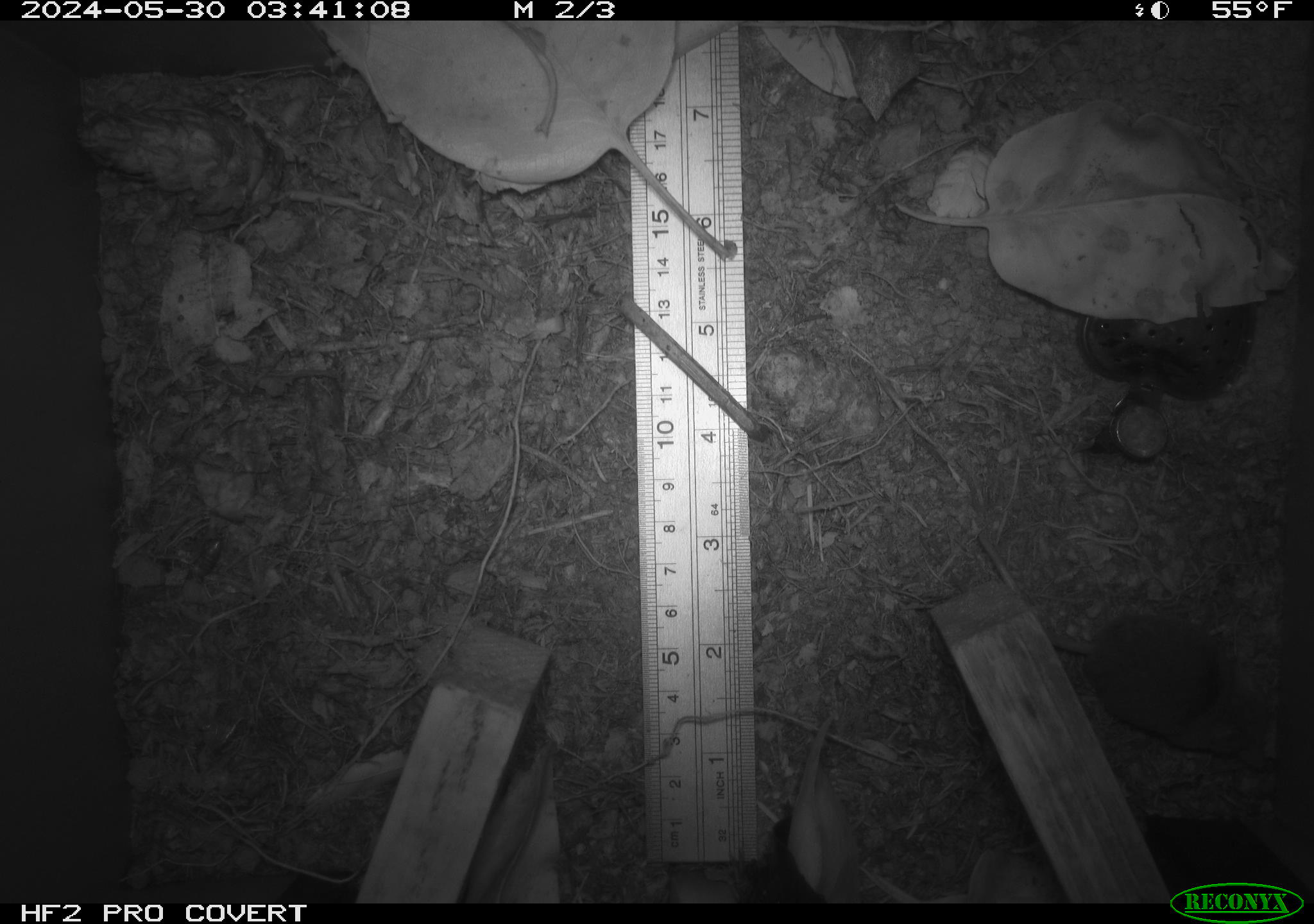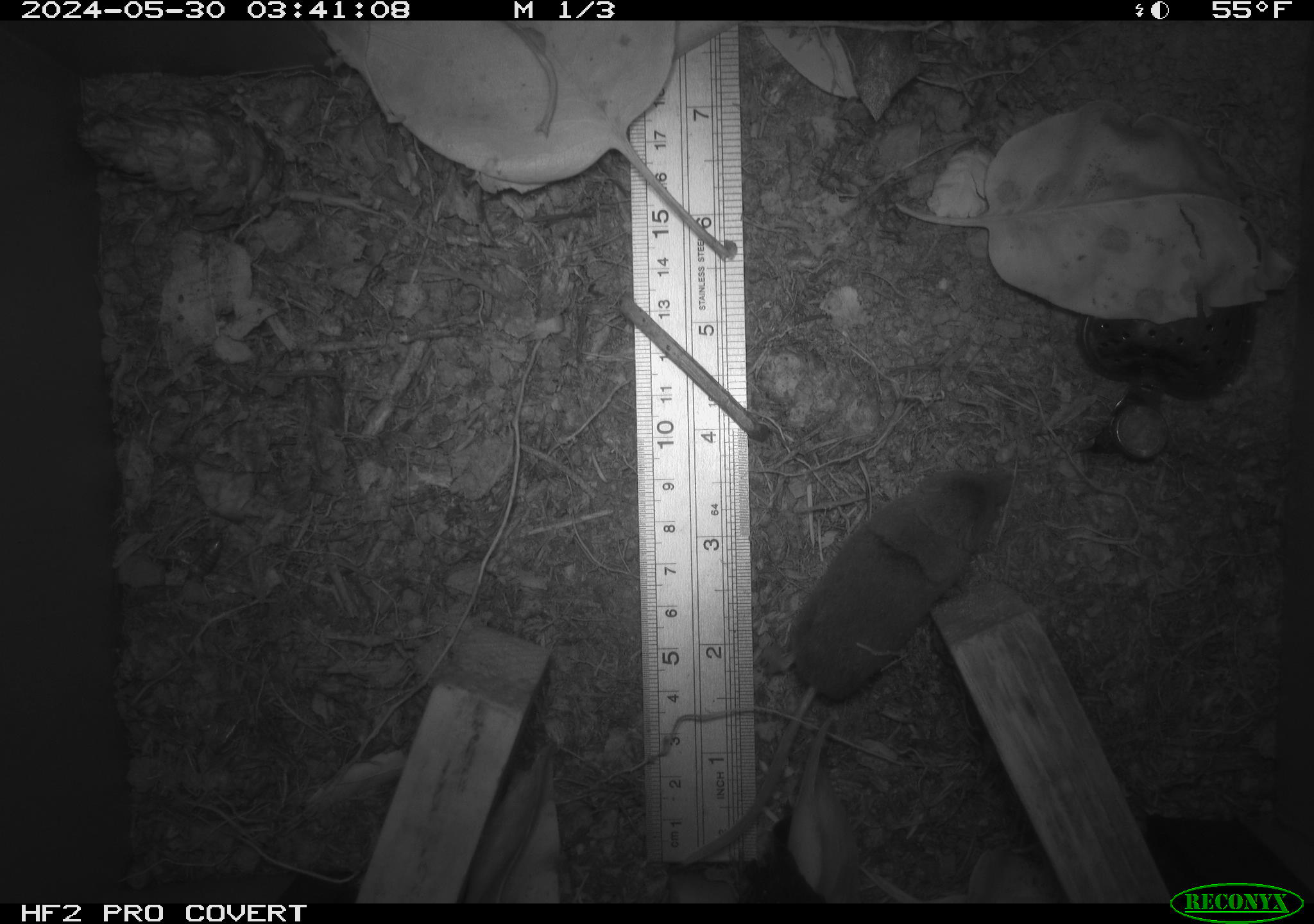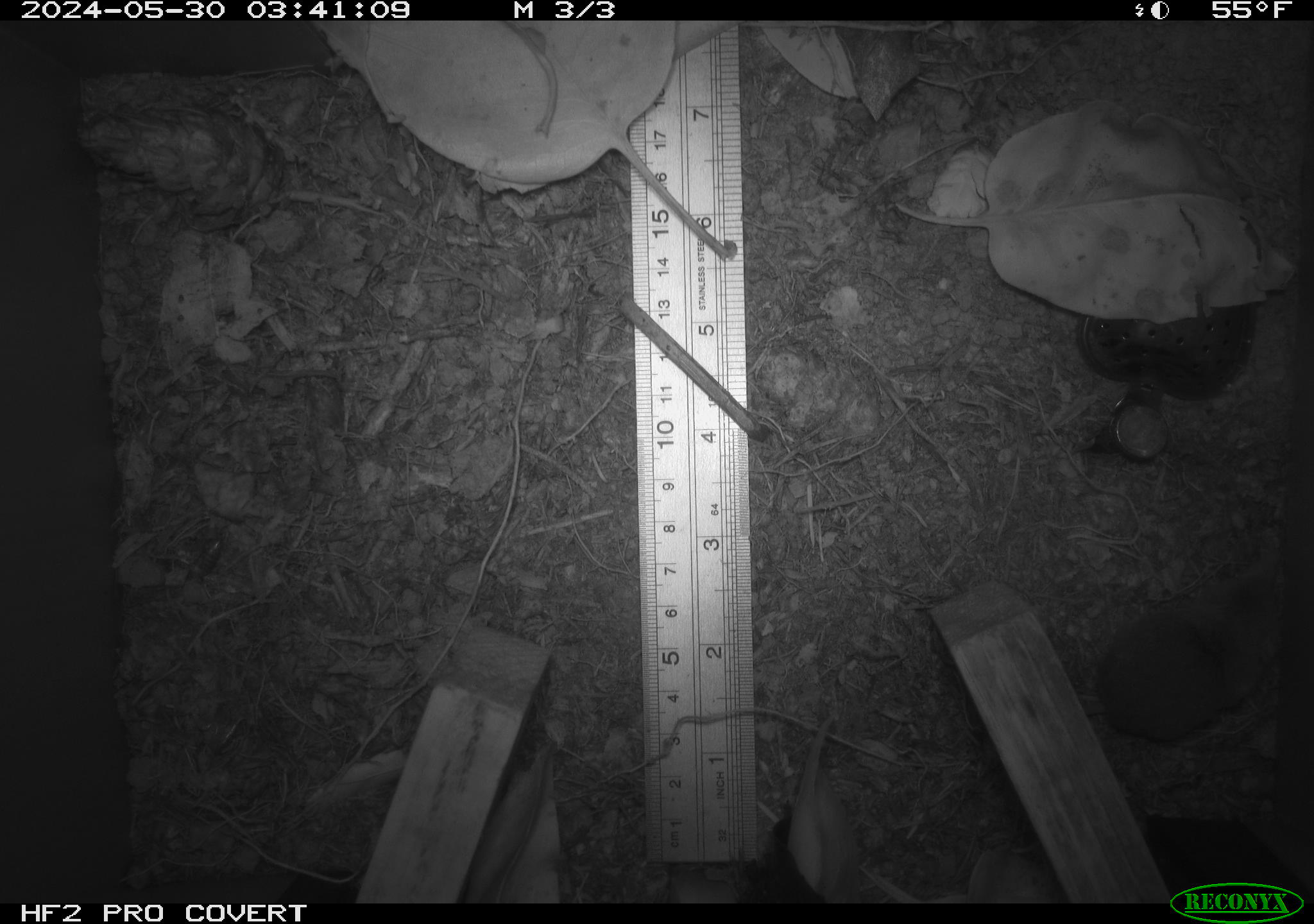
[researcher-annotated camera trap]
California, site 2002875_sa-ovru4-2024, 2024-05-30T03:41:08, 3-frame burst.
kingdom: Animalia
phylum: Chordata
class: Mammalia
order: Eulipotyphla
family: Soricidae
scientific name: Soricidae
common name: shrews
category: soricidae family